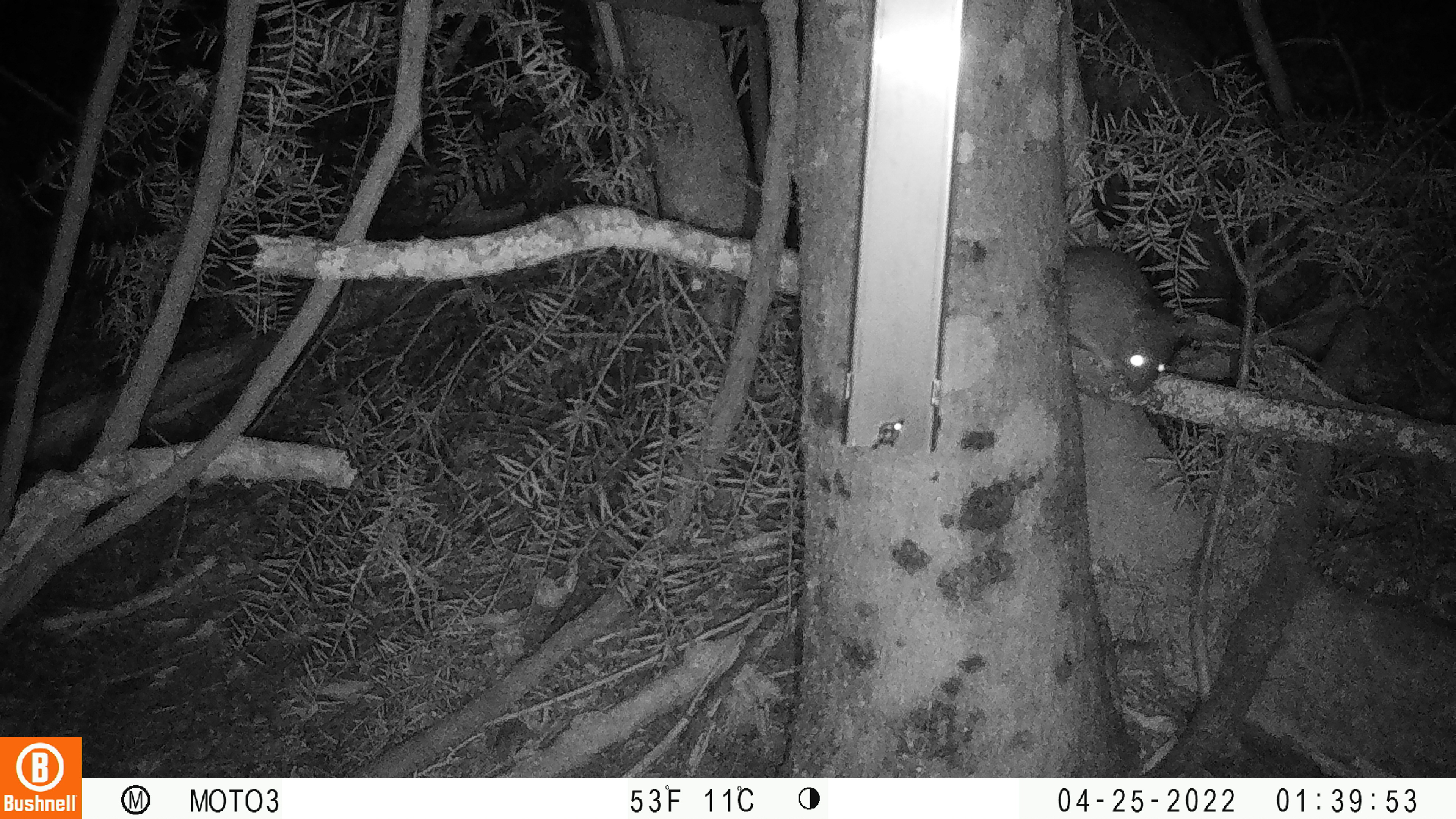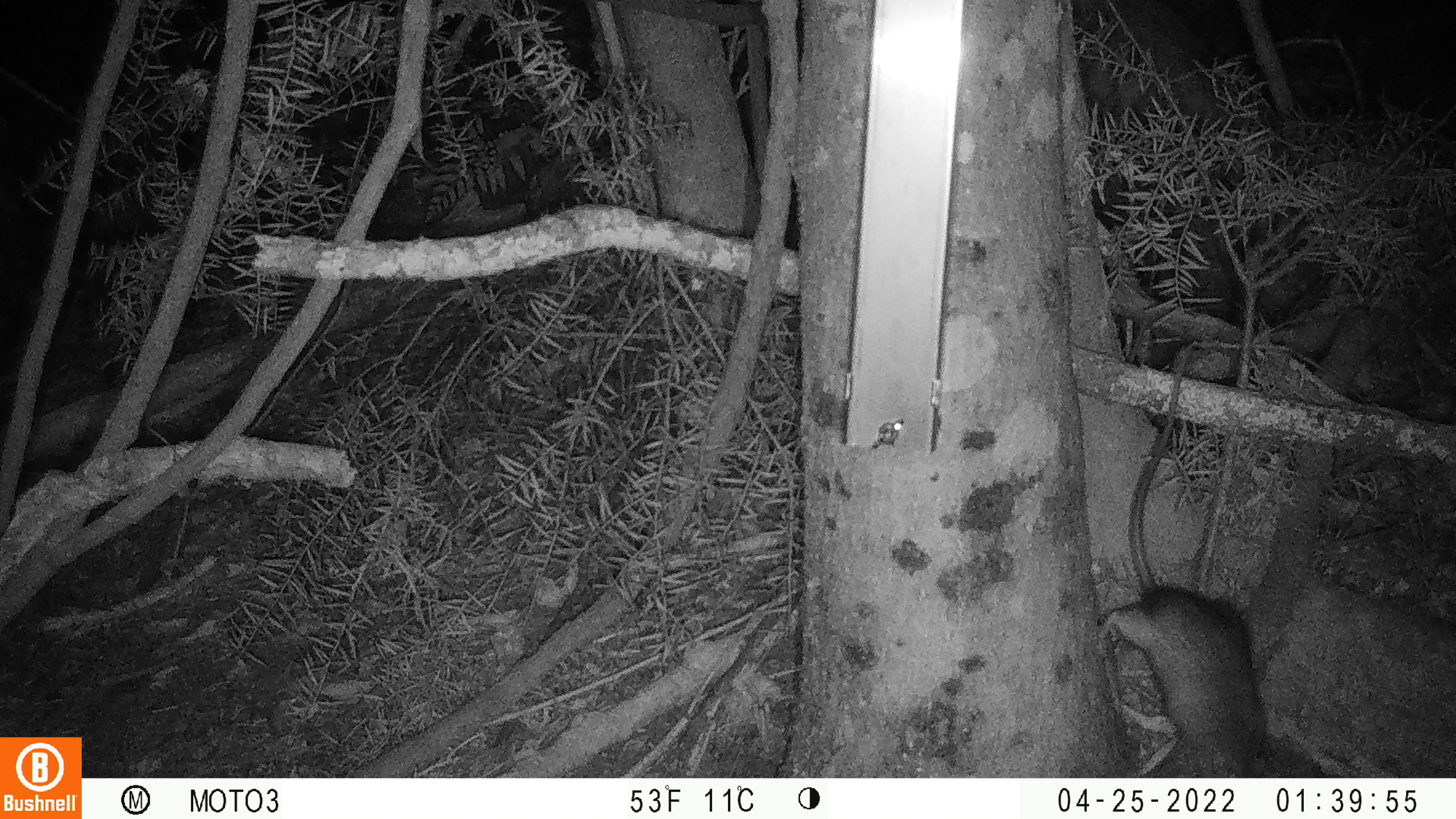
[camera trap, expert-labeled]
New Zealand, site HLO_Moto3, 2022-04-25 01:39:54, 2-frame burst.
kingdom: Animalia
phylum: Chordata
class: Mammalia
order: Rodentia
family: Muridae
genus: Rattus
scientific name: Rattus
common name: rat